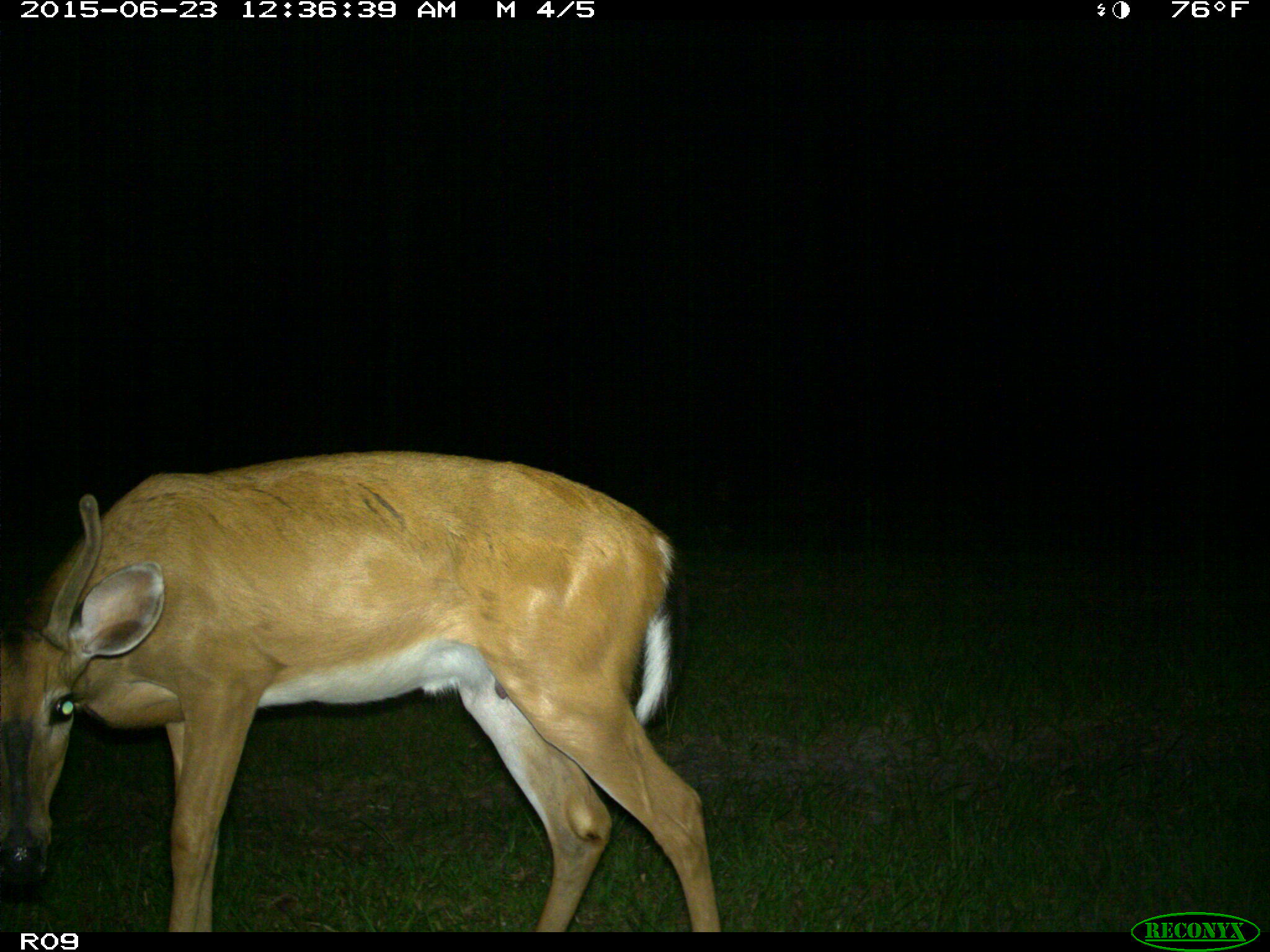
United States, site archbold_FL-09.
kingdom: Animalia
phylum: Chordata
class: Mammalia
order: Artiodactyla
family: Cervidae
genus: Odocoileus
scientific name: Odocoileus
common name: deer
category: unidentified deer